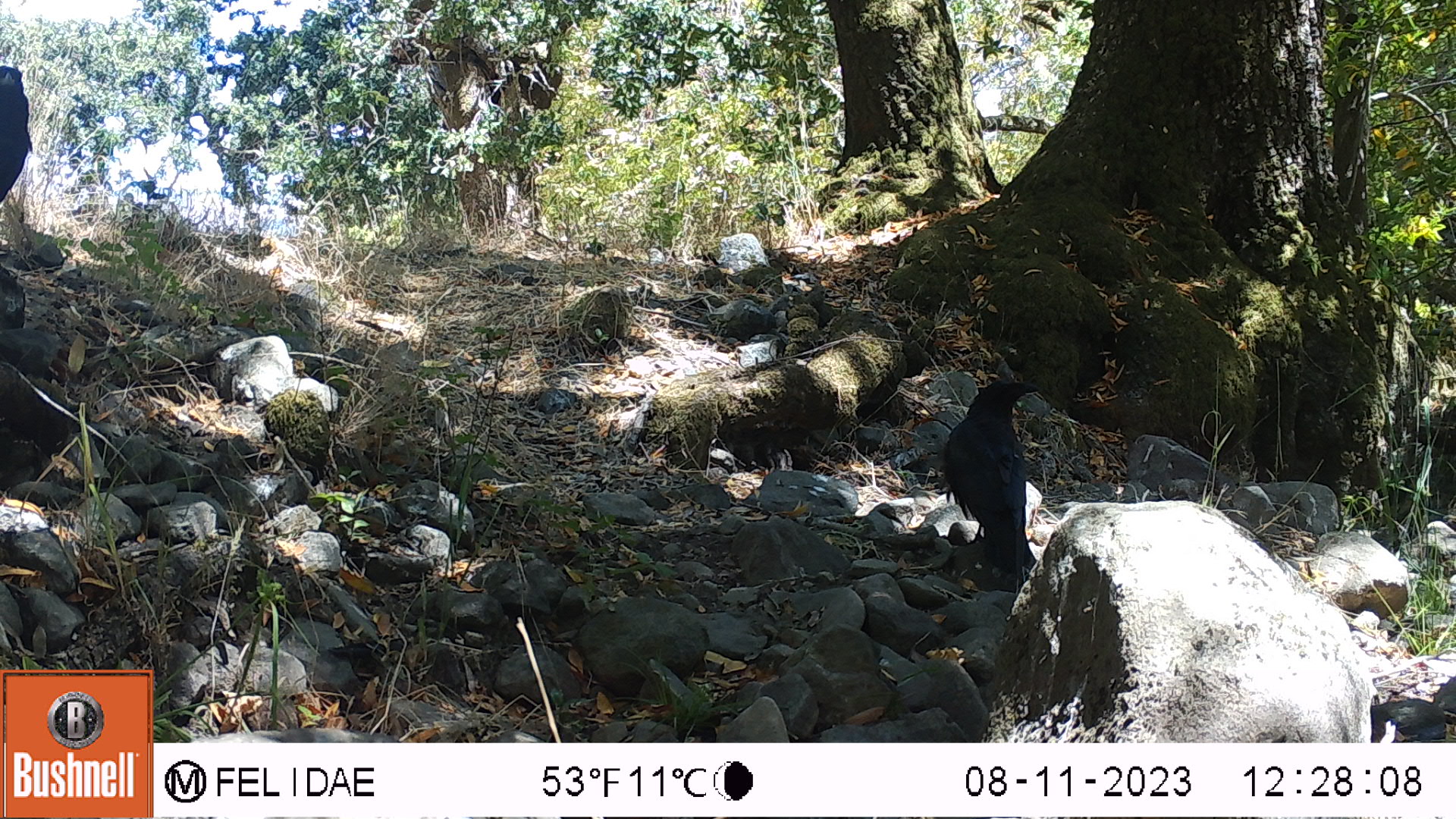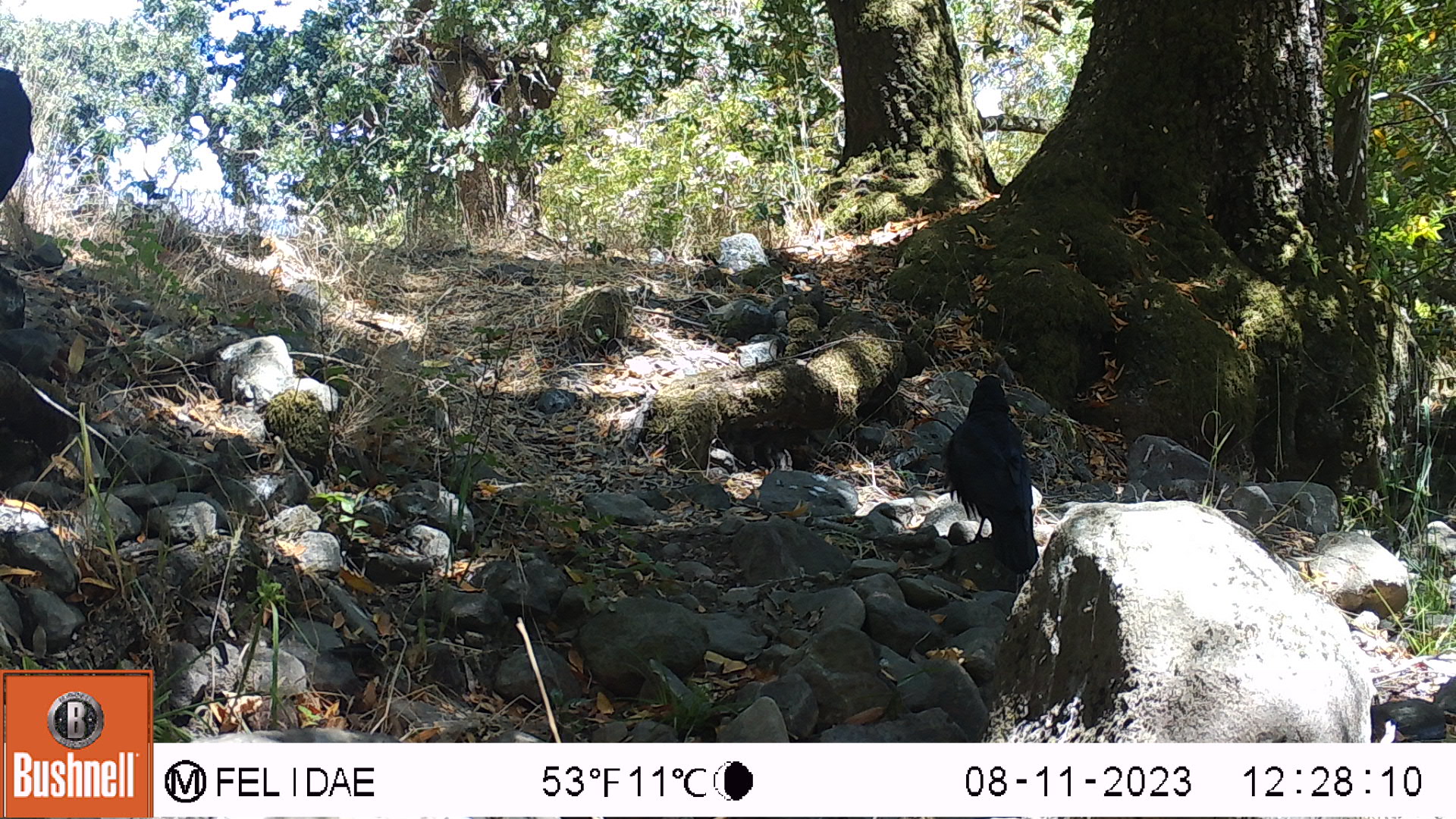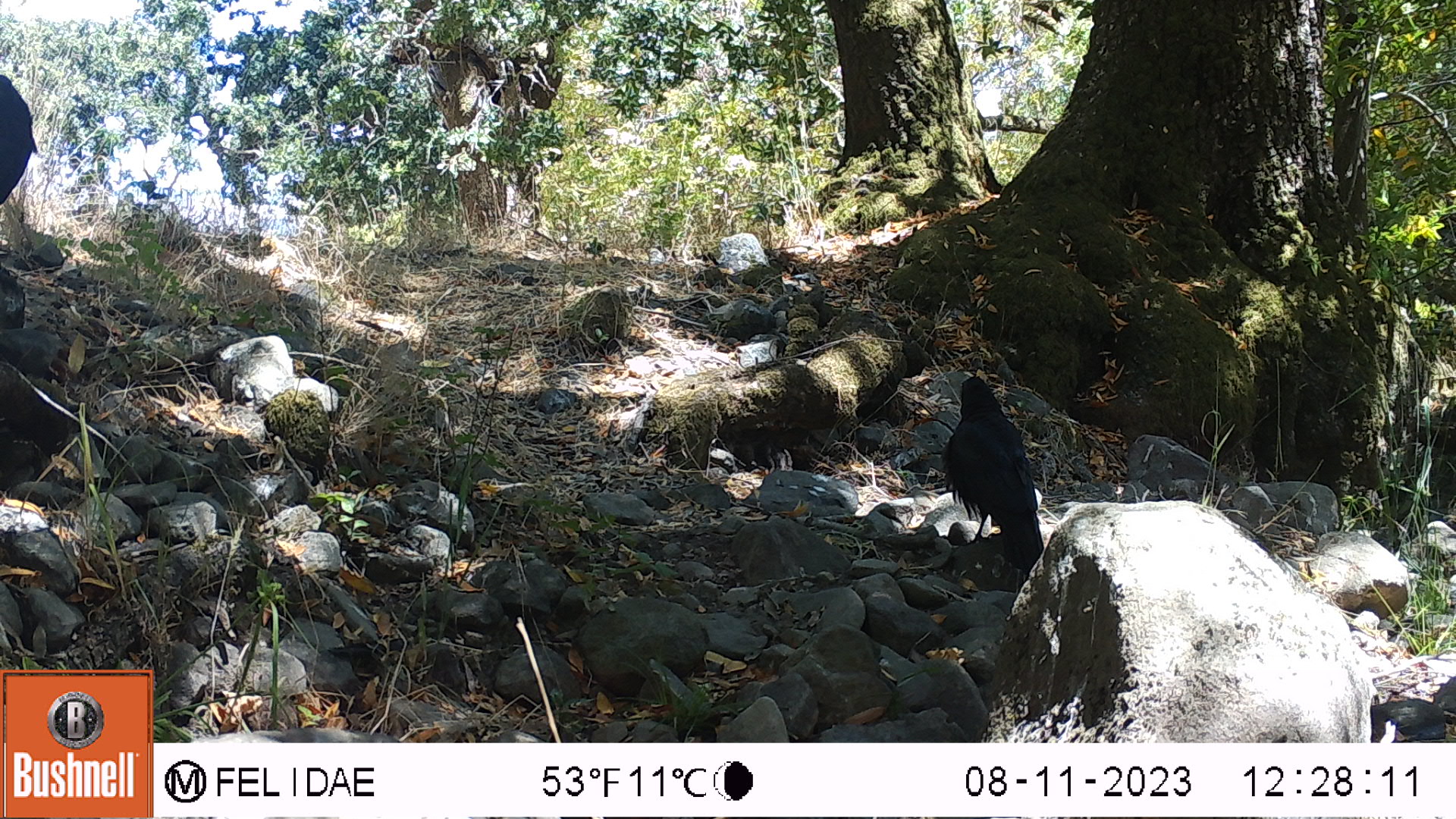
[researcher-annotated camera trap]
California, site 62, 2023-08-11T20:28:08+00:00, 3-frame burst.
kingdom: Animalia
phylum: Chordata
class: Aves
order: Passeriformes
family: Corvidae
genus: Corvus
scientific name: Corvus brachyrhynchos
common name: american crow